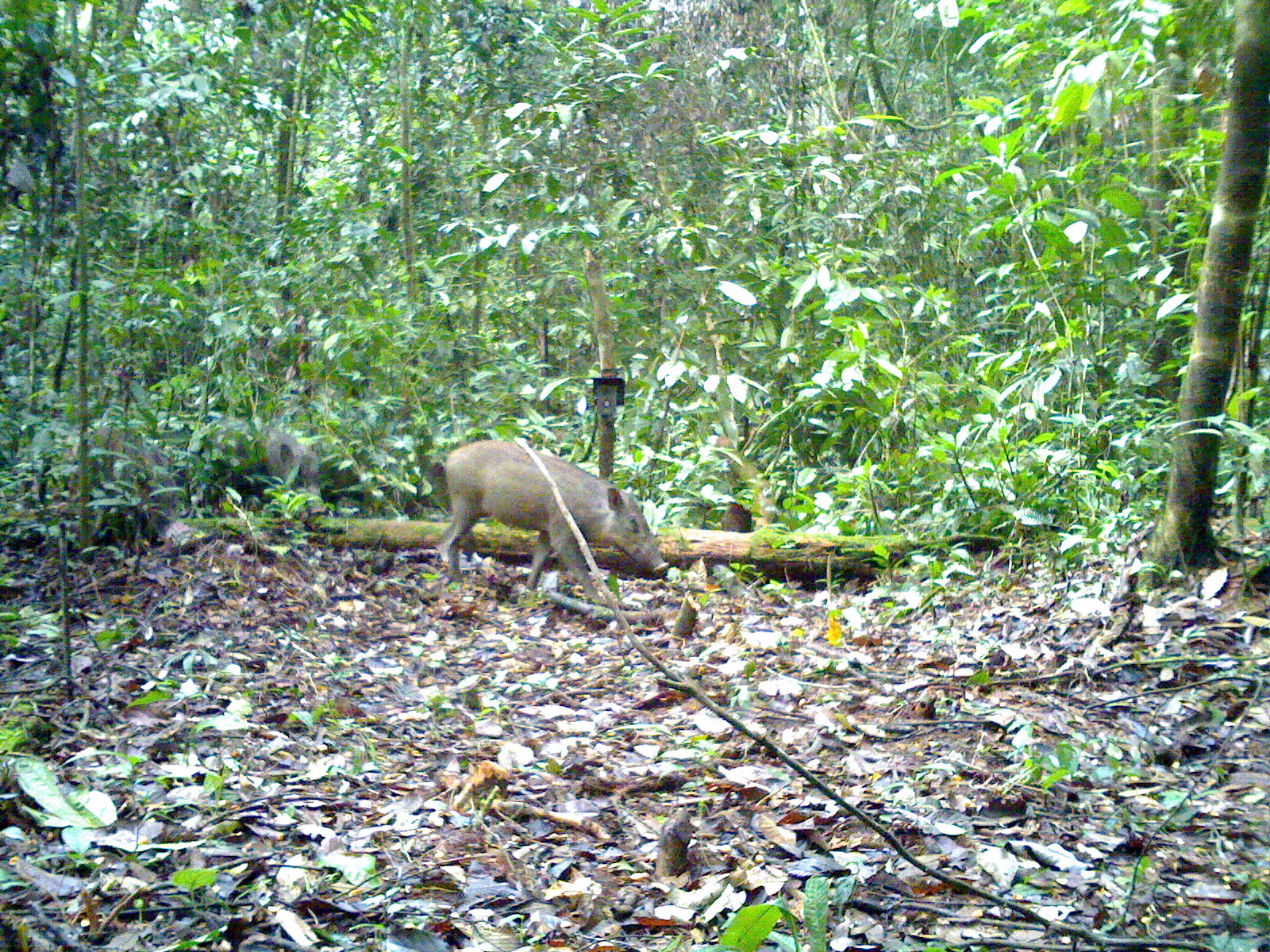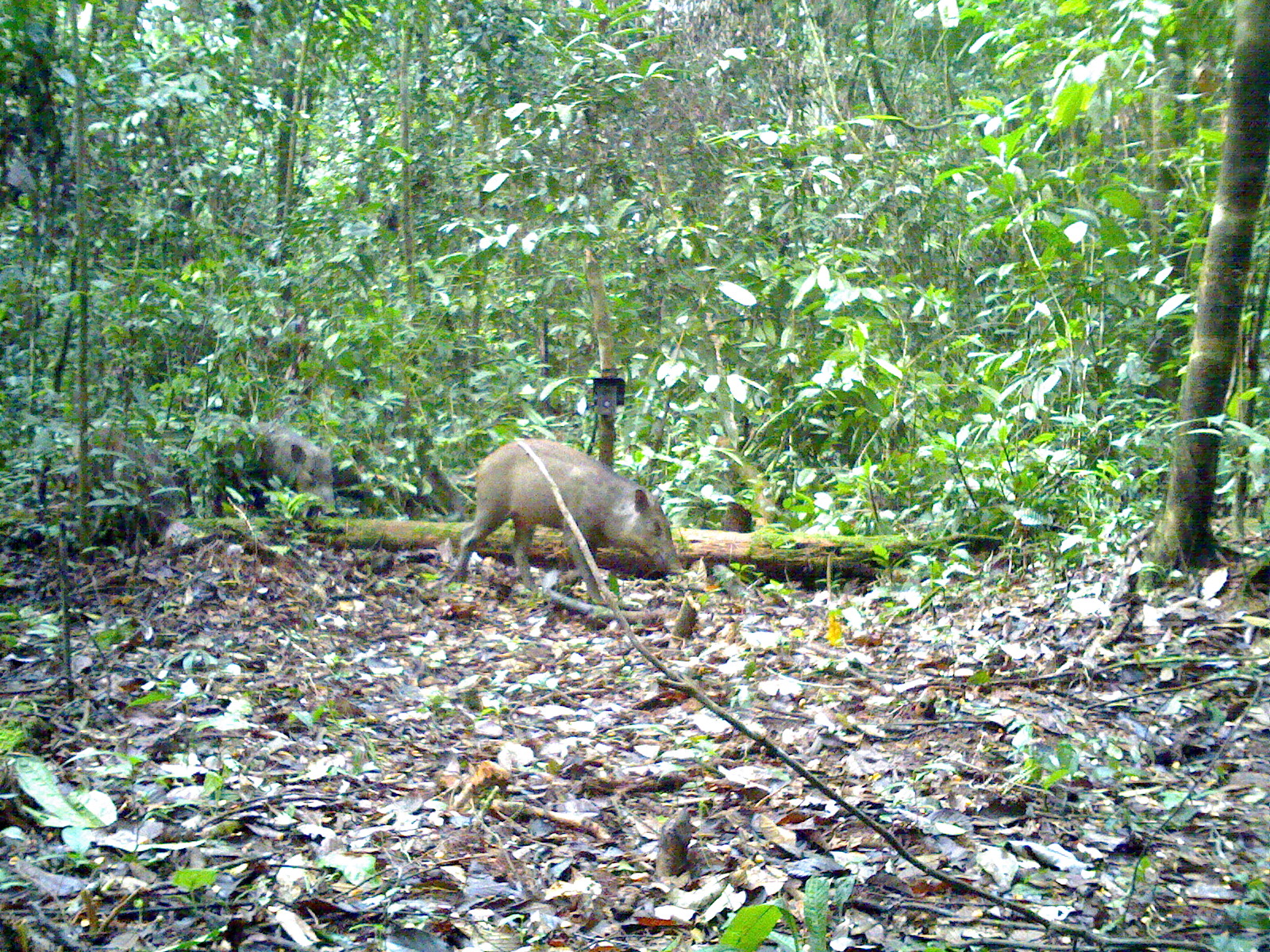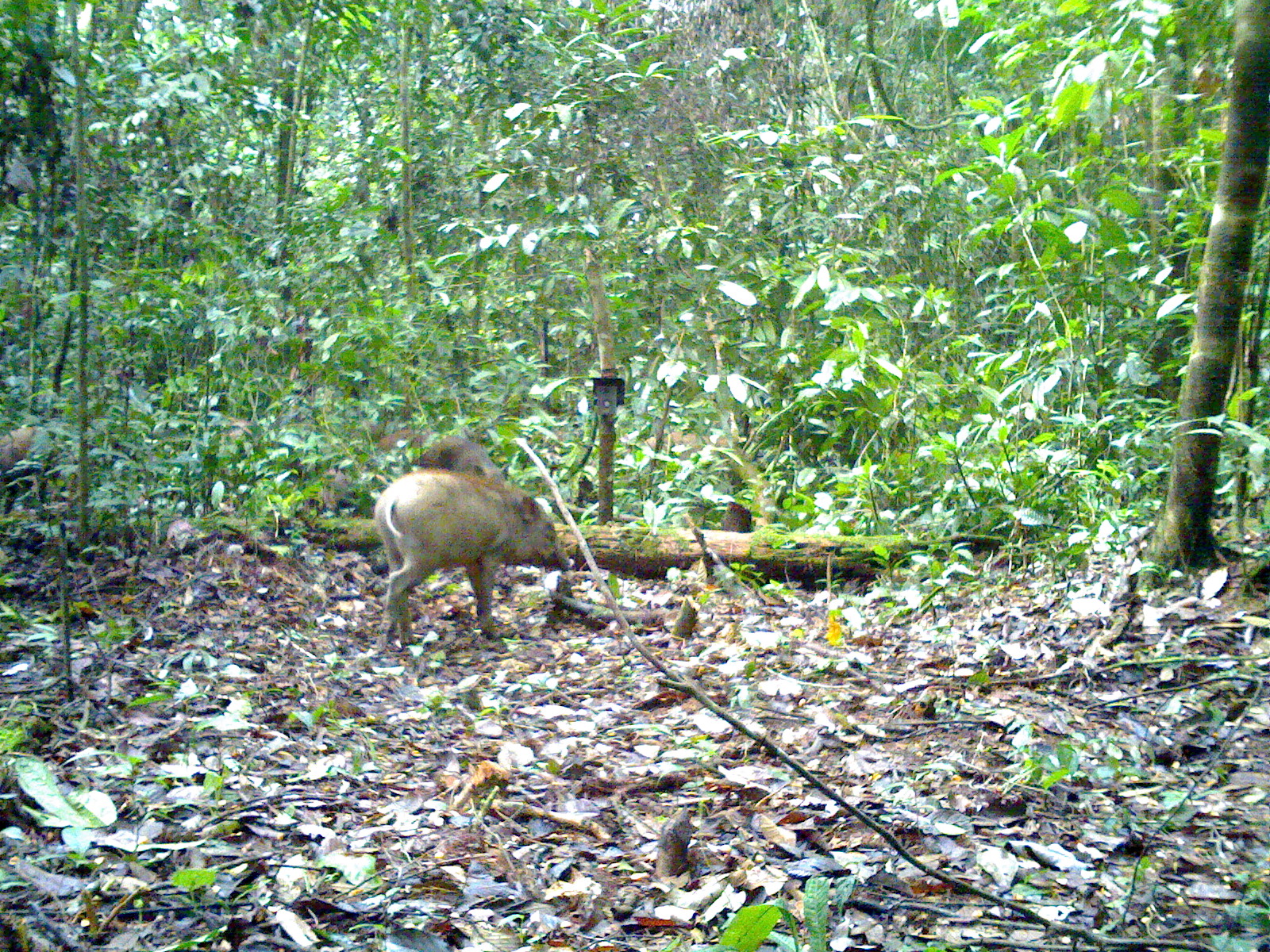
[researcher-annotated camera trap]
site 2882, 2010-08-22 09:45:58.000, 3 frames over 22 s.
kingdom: Animalia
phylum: Chordata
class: Mammalia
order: Artiodactyla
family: Suidae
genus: Sus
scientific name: Sus scrofa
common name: wild boar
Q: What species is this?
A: Sus scrofa (wild boar).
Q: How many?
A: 2.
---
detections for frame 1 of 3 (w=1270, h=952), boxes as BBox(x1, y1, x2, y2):
sus scrofa: BBox(435, 437, 672, 603); BBox(197, 414, 326, 517); BBox(73, 425, 185, 519)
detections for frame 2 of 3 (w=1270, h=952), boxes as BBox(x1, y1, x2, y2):
sus scrofa: BBox(454, 436, 685, 592); BBox(181, 406, 338, 516); BBox(70, 419, 183, 525)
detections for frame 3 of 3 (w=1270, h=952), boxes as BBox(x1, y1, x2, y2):
sus scrofa: BBox(371, 469, 574, 653); BBox(365, 428, 507, 484); BBox(0, 422, 76, 487)